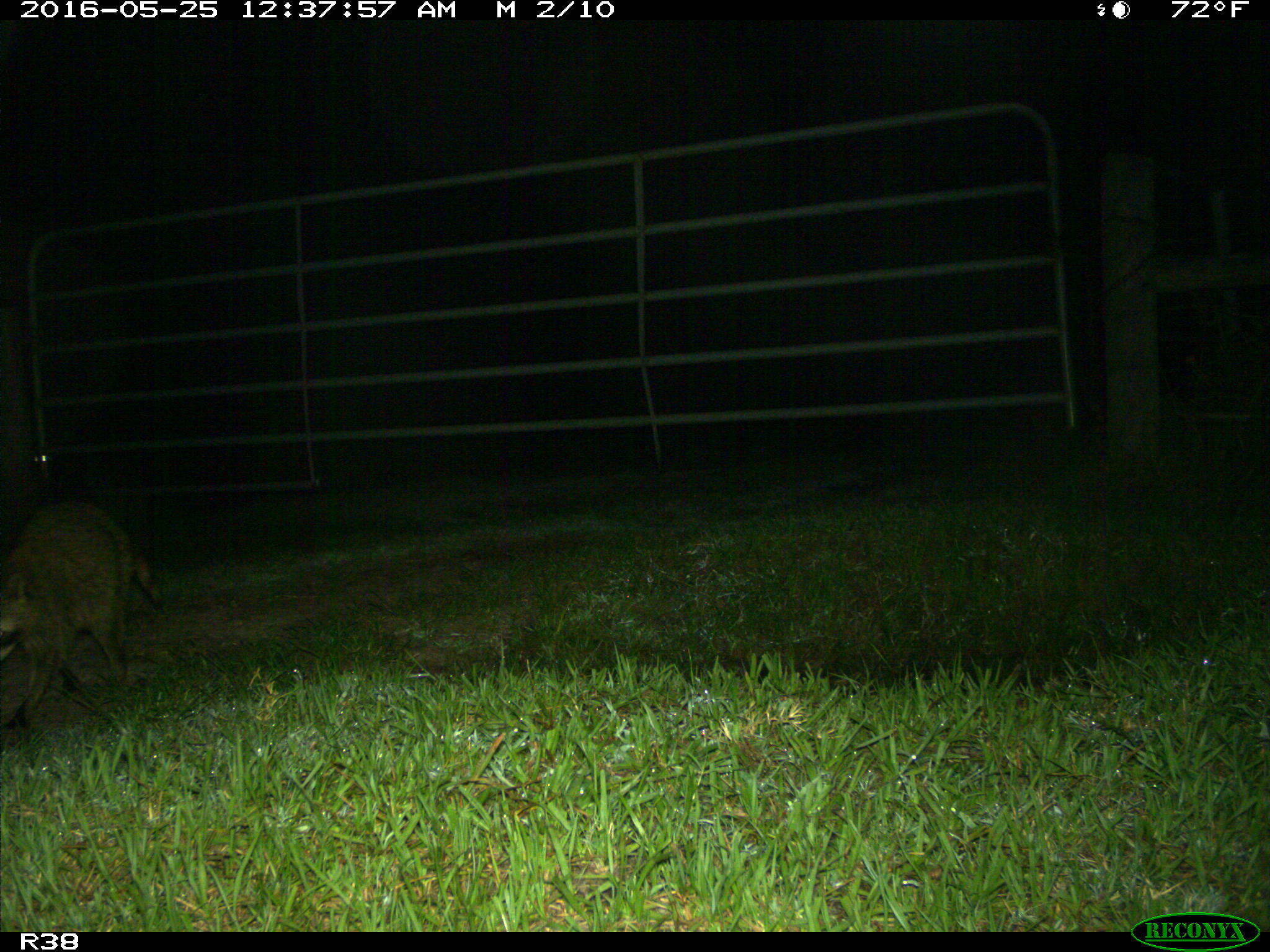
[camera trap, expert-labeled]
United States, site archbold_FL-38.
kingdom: Animalia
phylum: Chordata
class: Mammalia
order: Carnivora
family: Procyonidae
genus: Procyon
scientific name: Procyon lotor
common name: common raccoon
Procyon lotor (common raccoon).